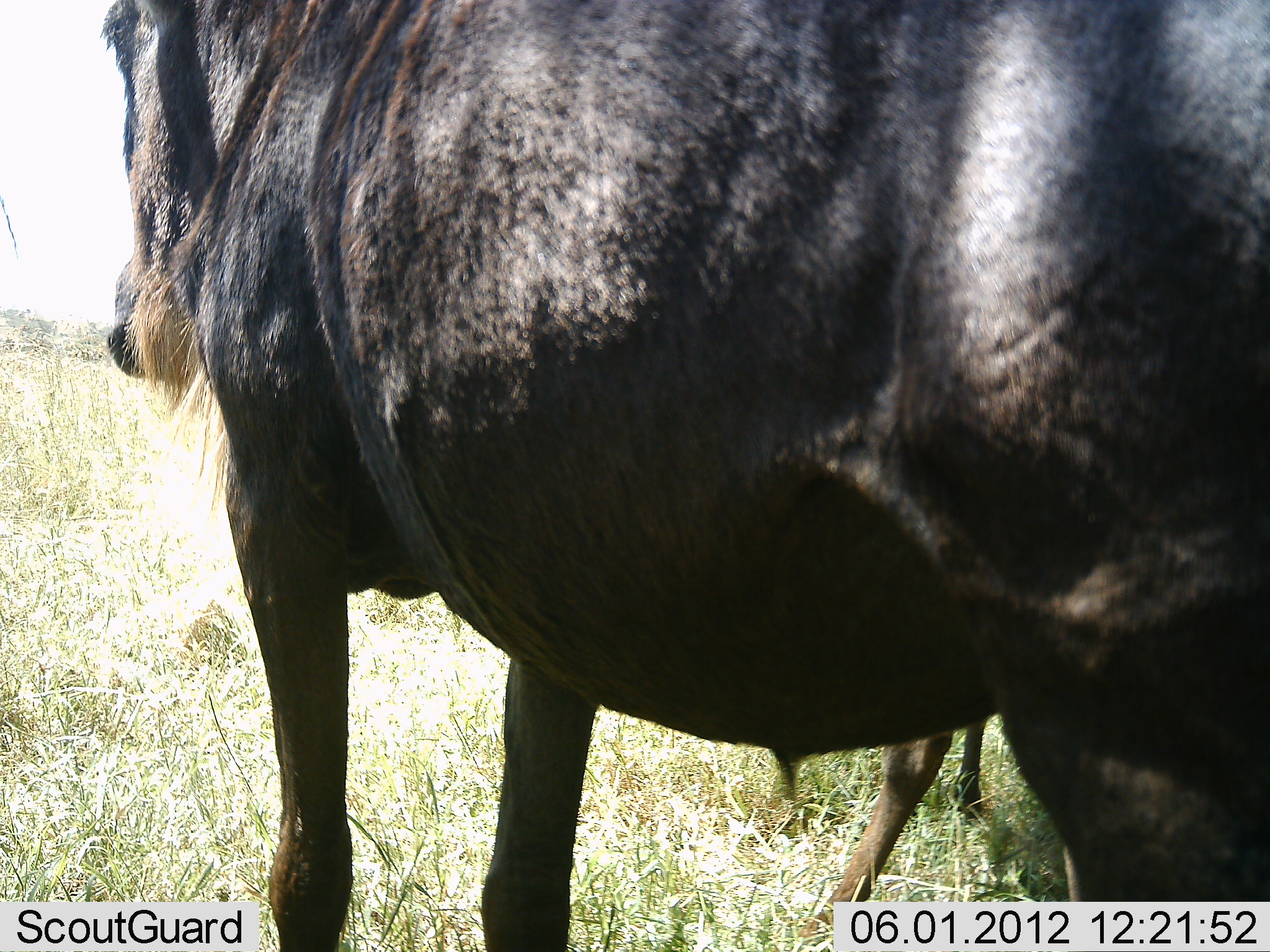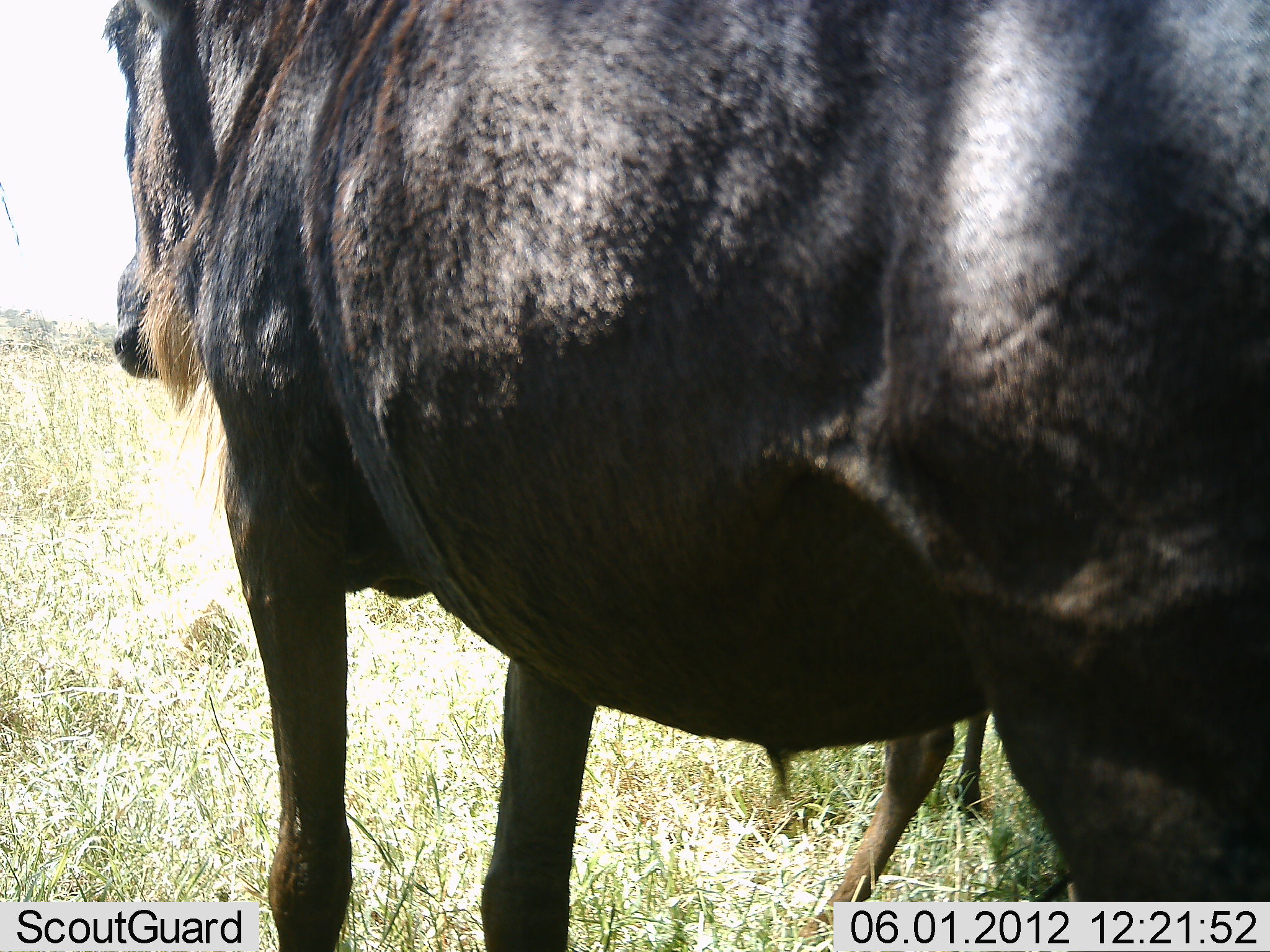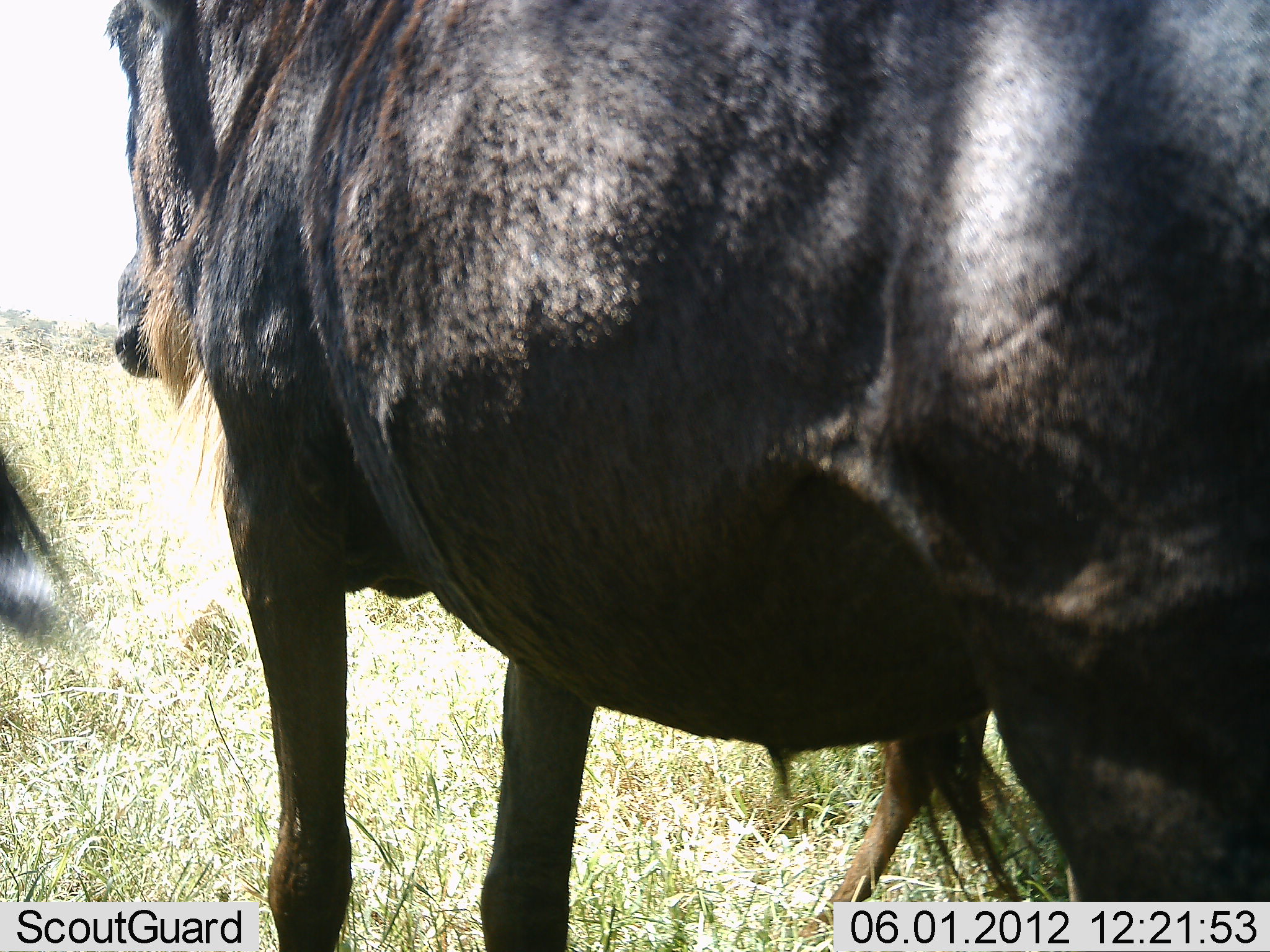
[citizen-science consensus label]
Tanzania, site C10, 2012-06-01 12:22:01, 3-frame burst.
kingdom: Animalia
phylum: Chordata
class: Mammalia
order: Artiodactyla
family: Bovidae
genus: Connochaetes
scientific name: Connochaetes taurinus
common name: blue wildebeest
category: wildebeest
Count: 3.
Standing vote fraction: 100%.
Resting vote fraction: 0%.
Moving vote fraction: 10%.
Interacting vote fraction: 0%.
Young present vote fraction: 0%.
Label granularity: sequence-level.